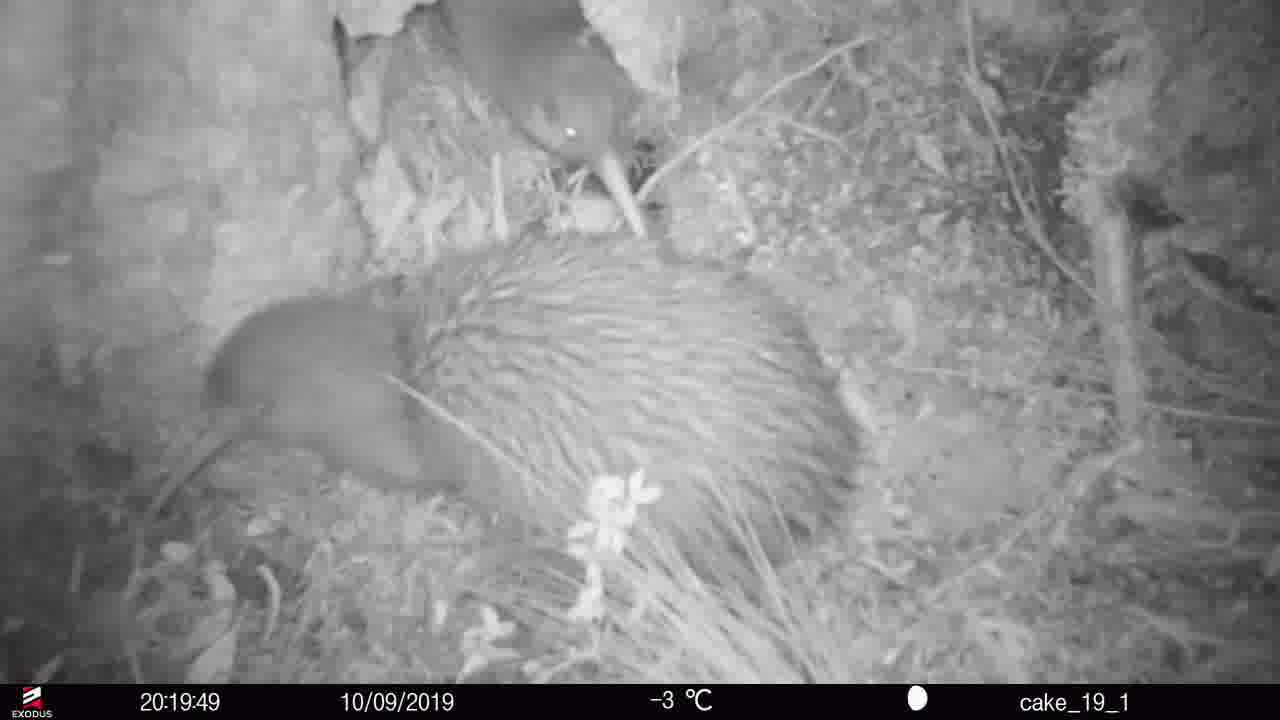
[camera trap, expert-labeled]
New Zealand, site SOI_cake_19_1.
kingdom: Animalia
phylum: Chordata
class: Aves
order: Apterygiformes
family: Apterygidae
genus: Apteryx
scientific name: Apteryx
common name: kiwi